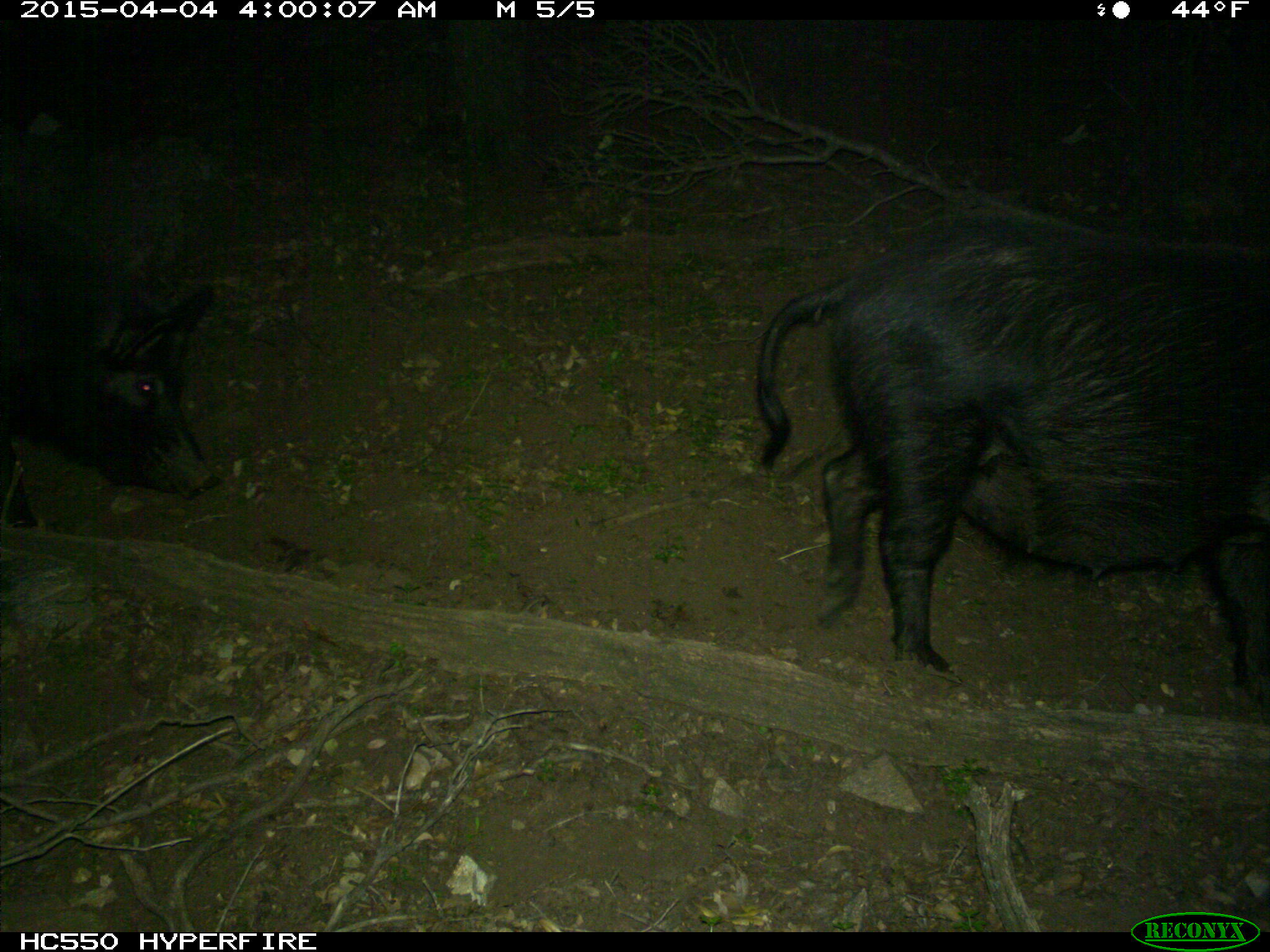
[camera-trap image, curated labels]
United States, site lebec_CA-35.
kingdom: Animalia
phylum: Chordata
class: Mammalia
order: Artiodactyla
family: Suidae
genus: Sus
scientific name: Sus scrofa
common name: wild boar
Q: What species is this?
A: Sus scrofa (wild boar).